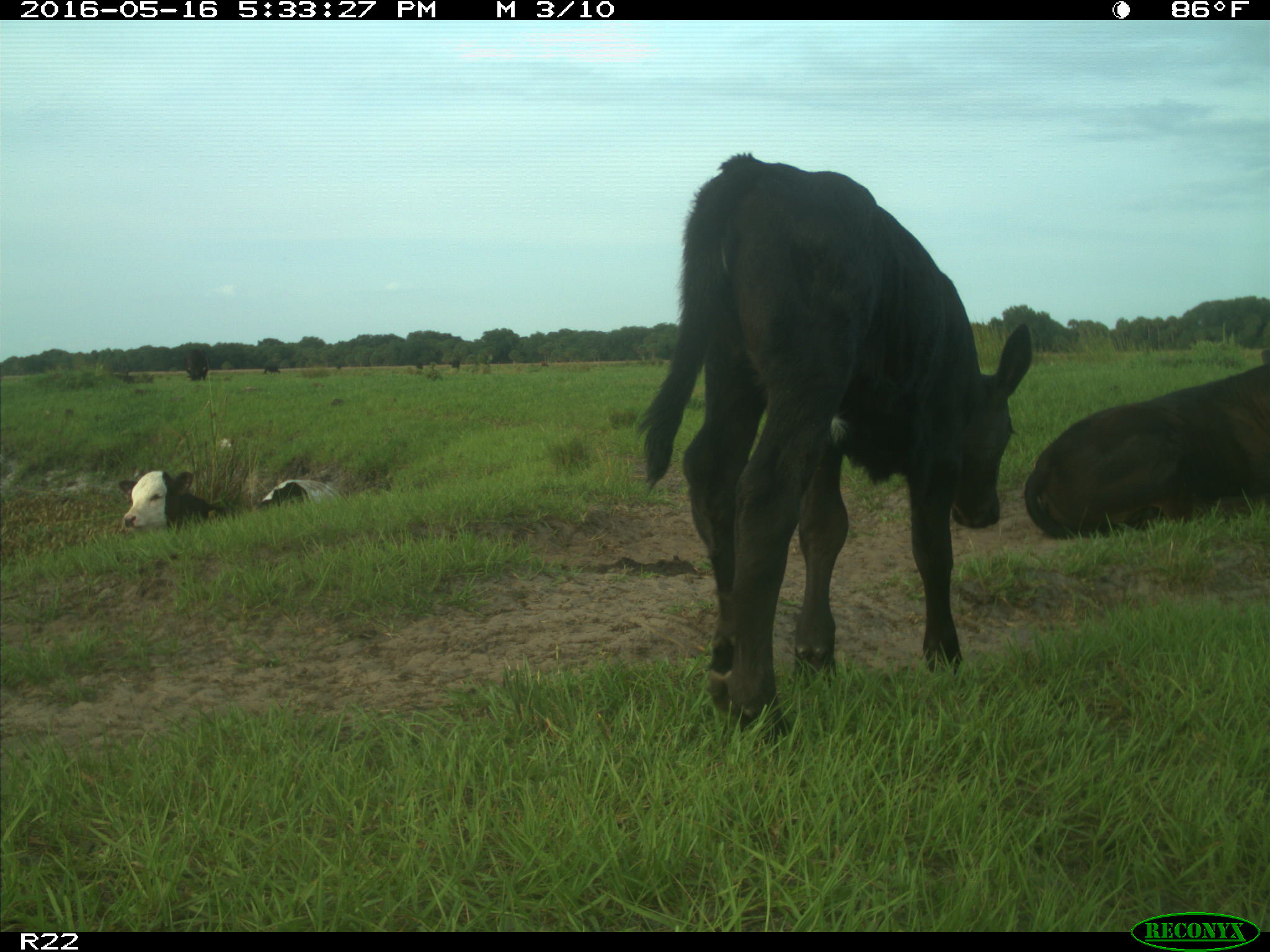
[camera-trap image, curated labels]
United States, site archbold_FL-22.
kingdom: Animalia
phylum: Chordata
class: Mammalia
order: Artiodactyla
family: Bovidae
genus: Bos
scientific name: Bos taurus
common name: domestic cow